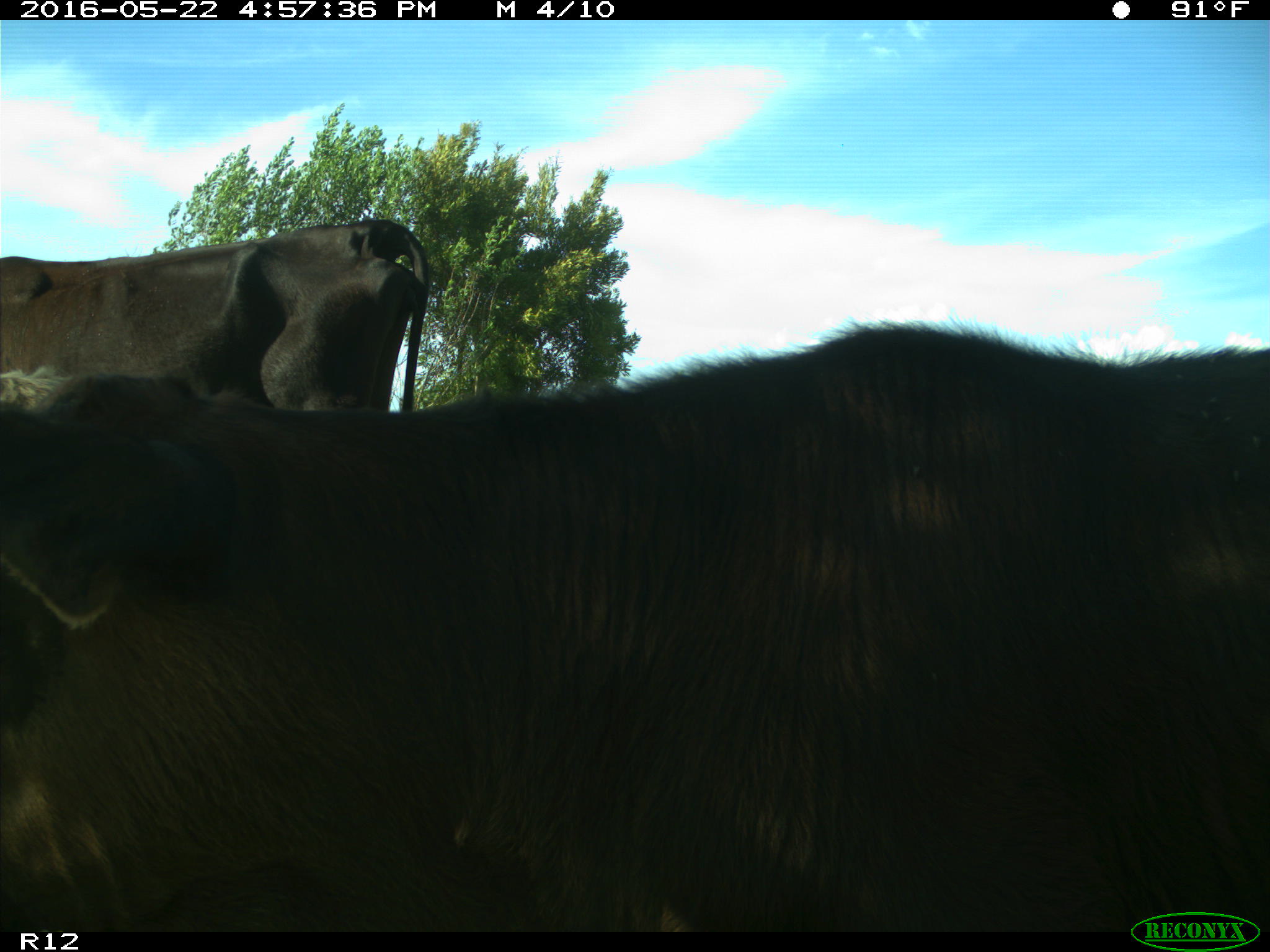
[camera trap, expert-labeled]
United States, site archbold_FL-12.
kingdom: Animalia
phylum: Chordata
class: Mammalia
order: Artiodactyla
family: Bovidae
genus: Bos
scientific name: Bos taurus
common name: domestic cow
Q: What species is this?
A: Bos taurus (domestic cow).